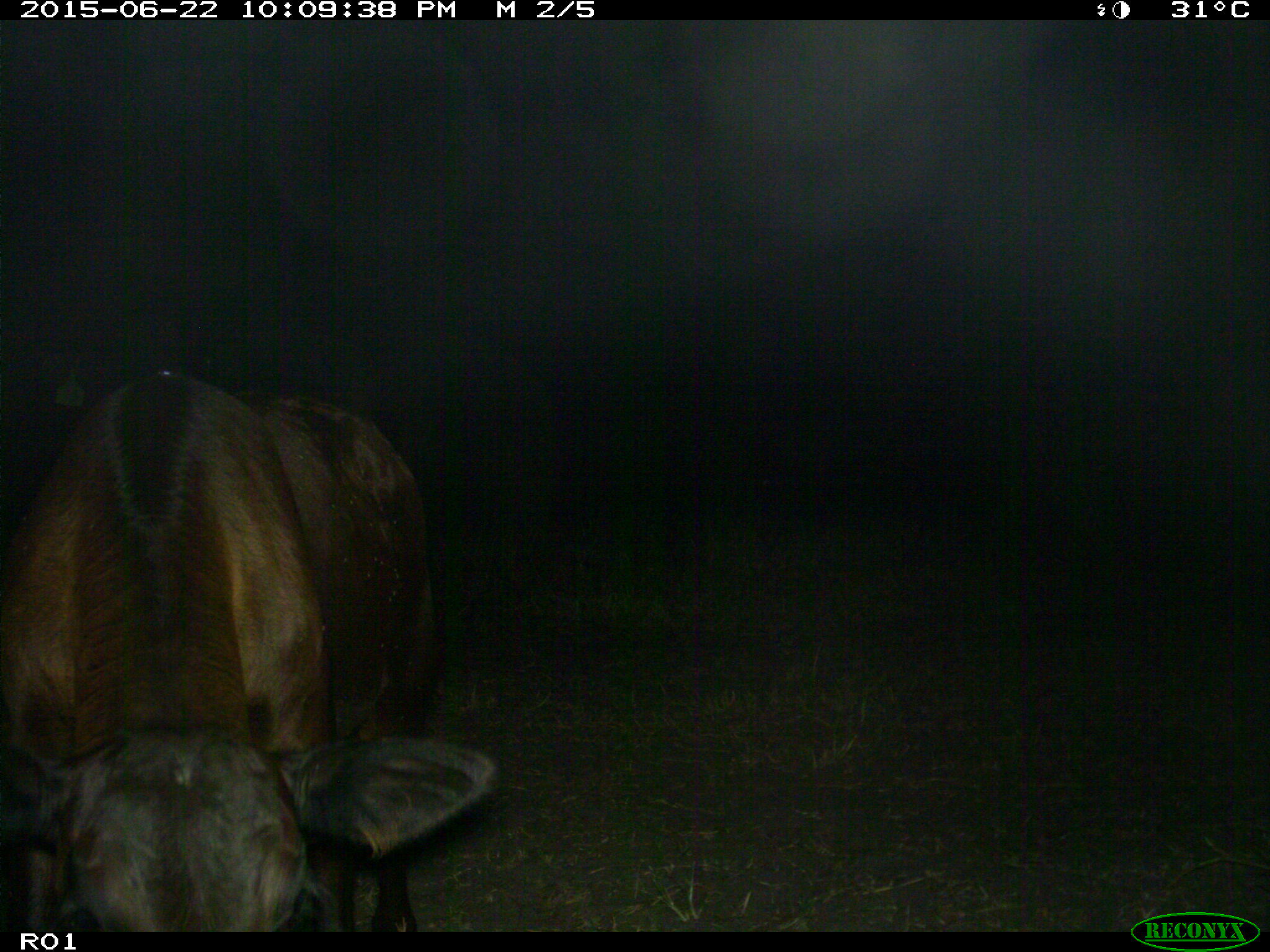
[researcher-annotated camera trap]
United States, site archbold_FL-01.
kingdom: Animalia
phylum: Chordata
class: Mammalia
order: Artiodactyla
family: Bovidae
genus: Bos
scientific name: Bos taurus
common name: domestic cow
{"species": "Bos taurus (domestic cow)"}